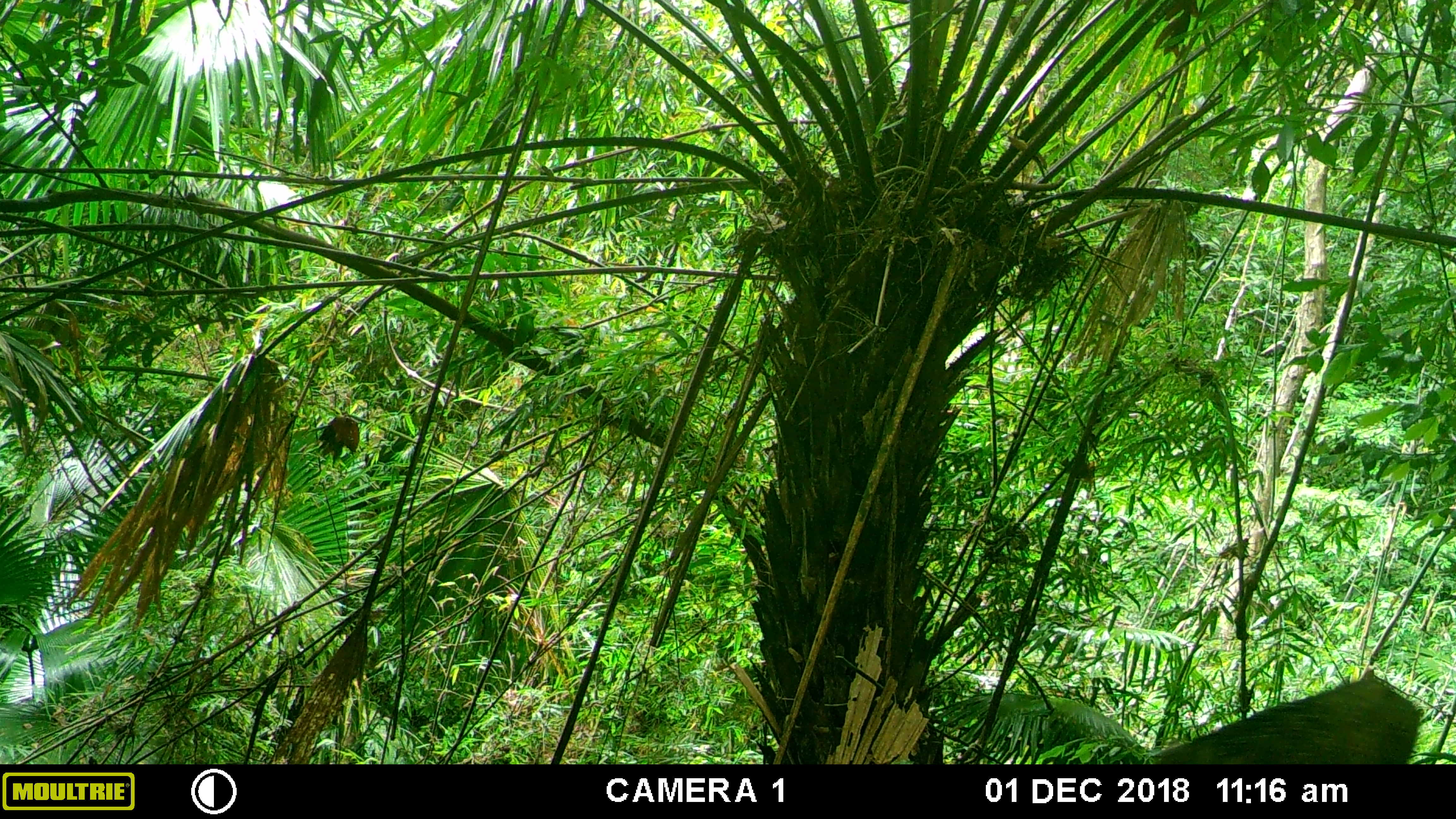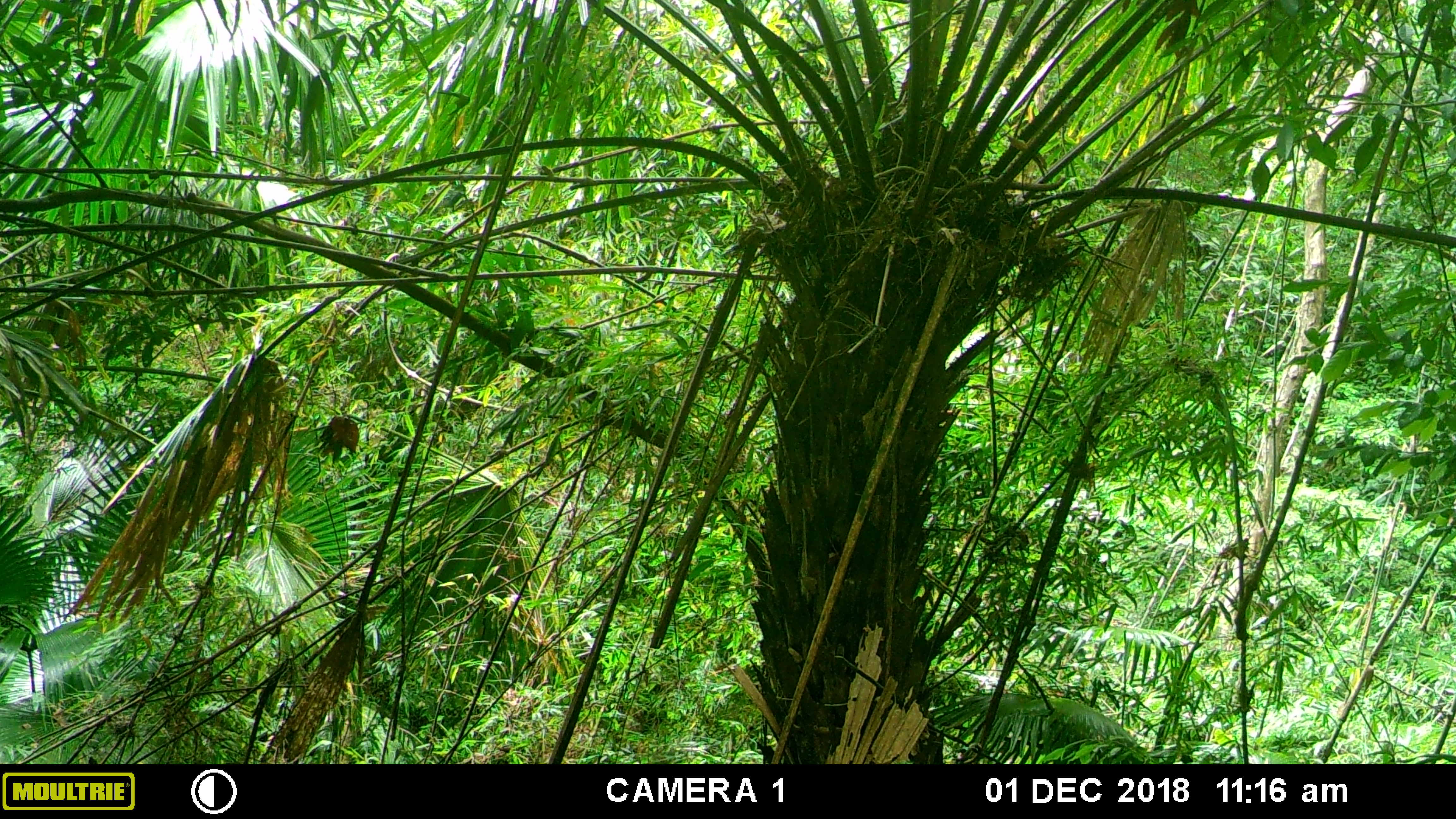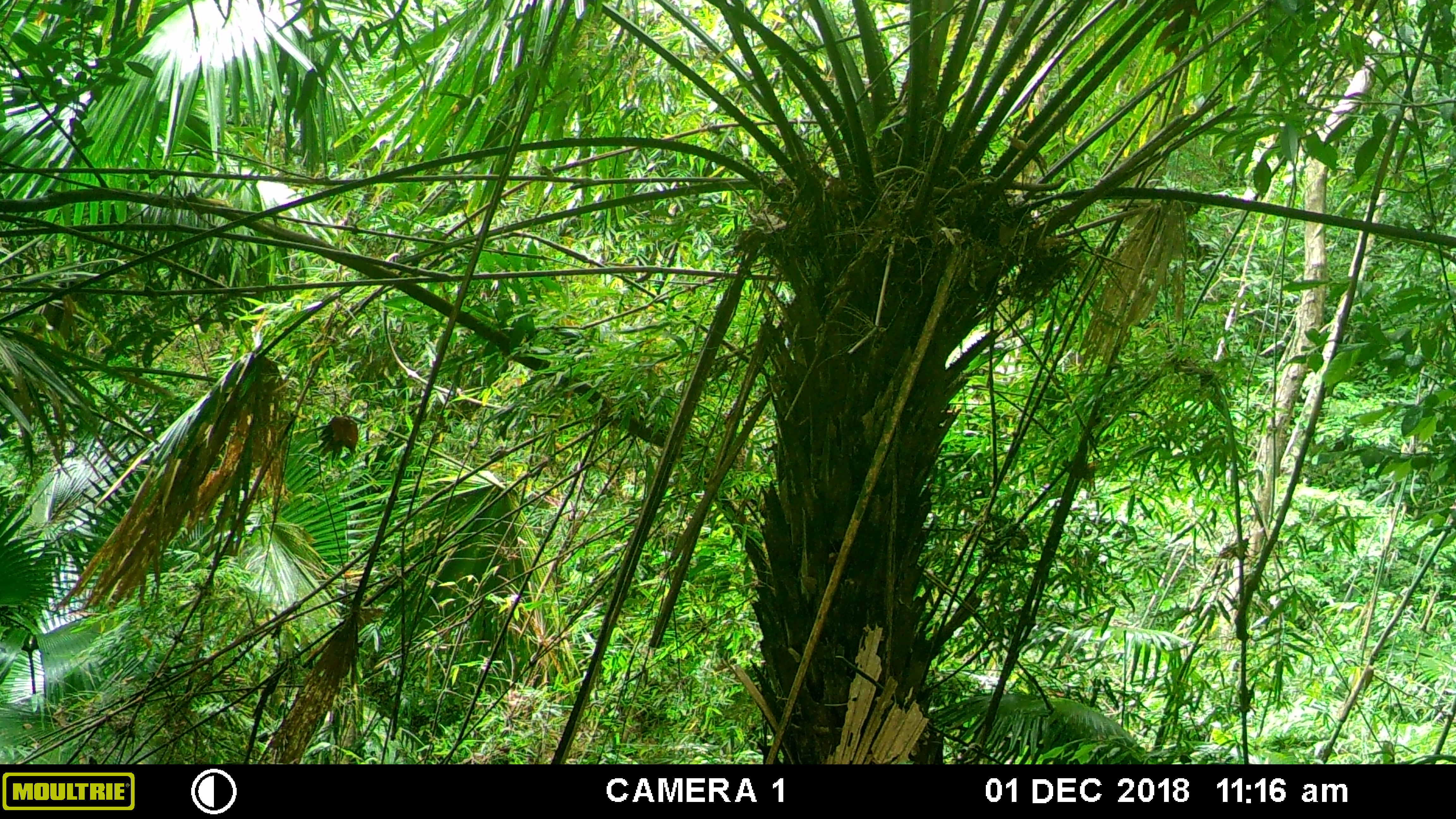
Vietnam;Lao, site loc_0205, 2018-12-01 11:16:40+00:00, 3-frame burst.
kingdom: Animalia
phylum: Chordata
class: Mammalia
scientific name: Mammalia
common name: mammal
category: unidentified mammal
Unidentified mammal (mammal) (Mammalia). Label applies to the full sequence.